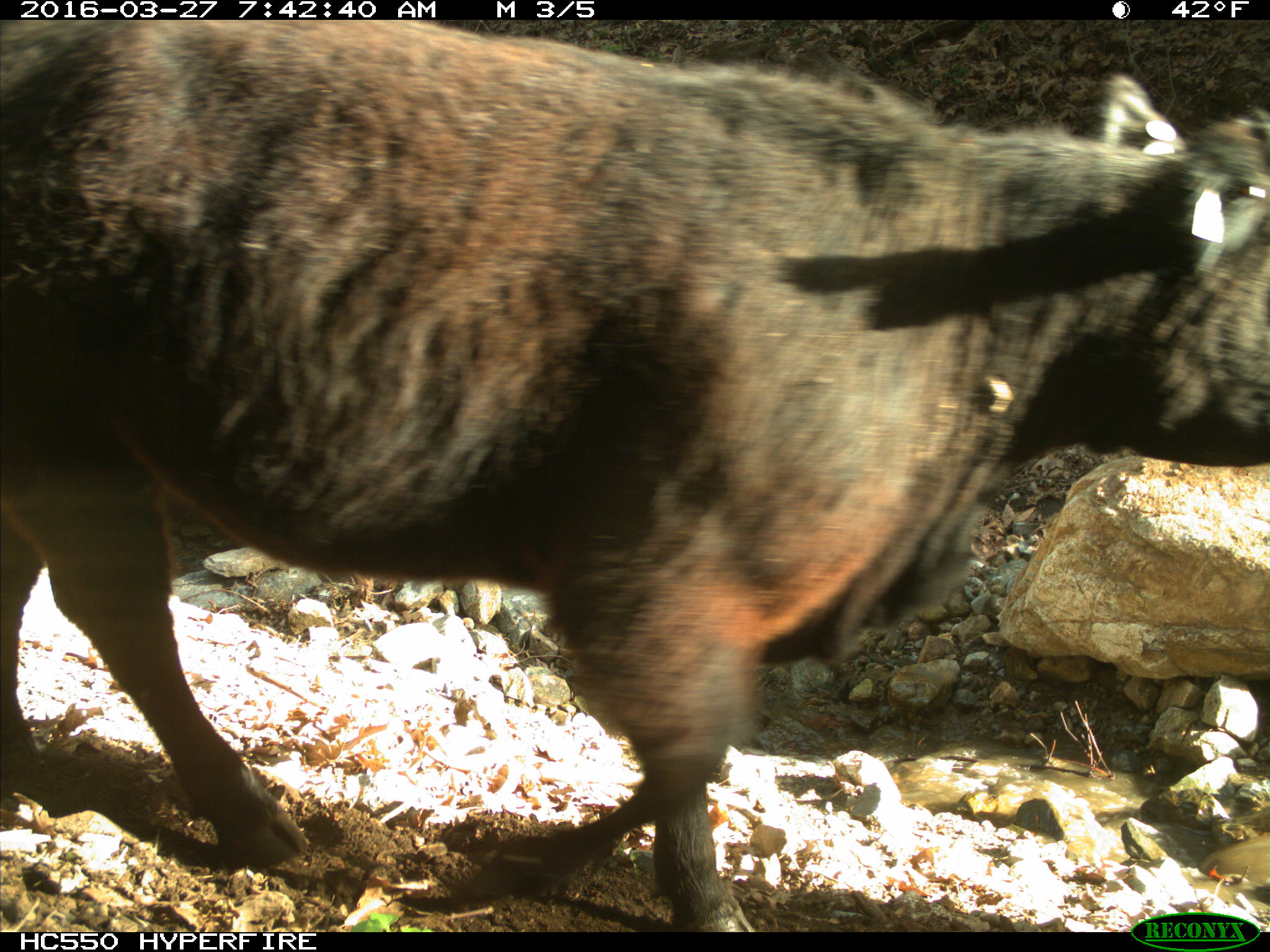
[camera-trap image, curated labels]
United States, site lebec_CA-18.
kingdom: Animalia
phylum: Chordata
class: Mammalia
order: Artiodactyla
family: Bovidae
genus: Bos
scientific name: Bos taurus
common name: domestic cow